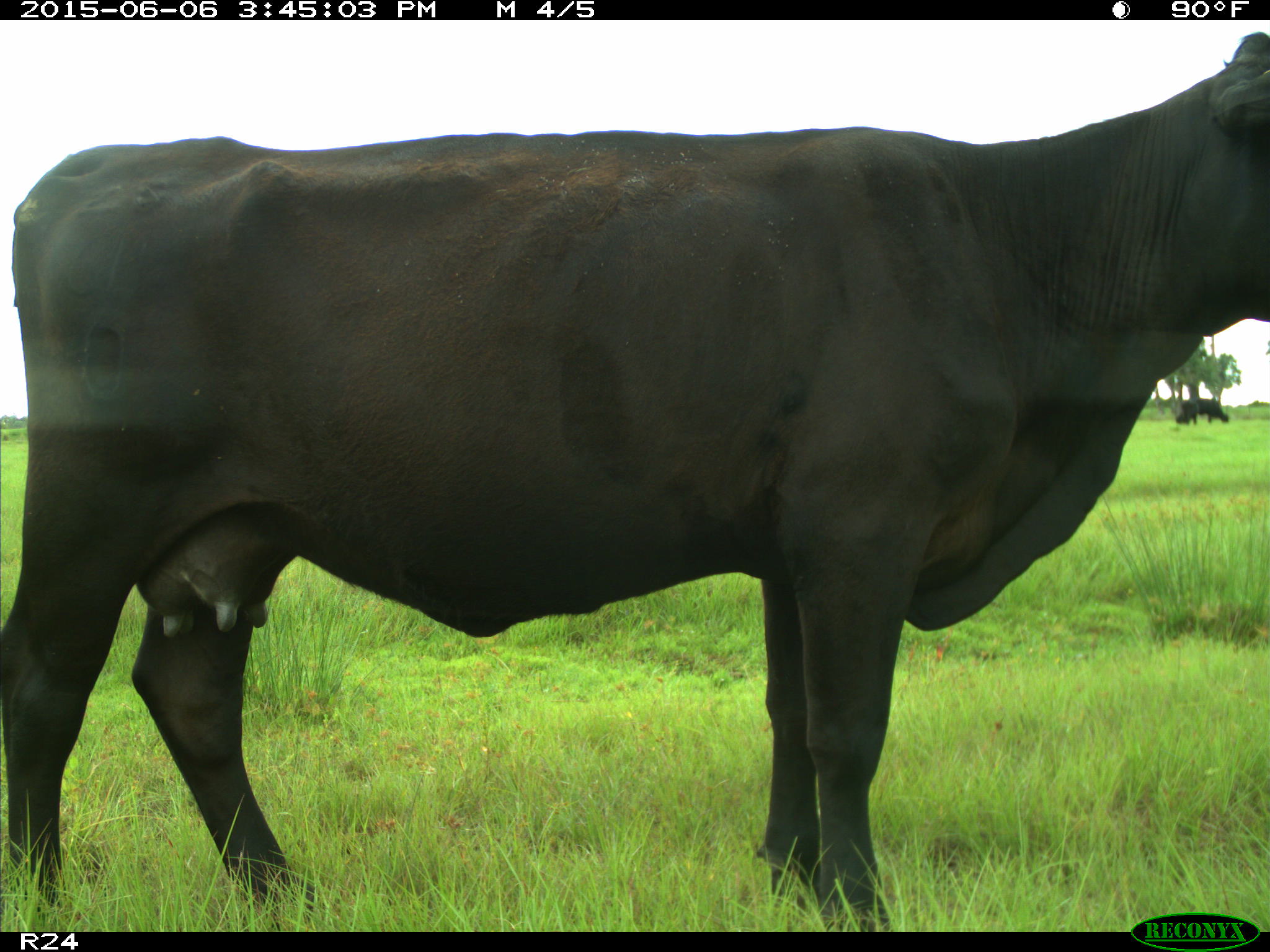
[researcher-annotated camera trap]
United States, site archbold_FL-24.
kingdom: Animalia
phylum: Chordata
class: Mammalia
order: Carnivora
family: Procyonidae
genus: Procyon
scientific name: Procyon lotor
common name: common raccoon